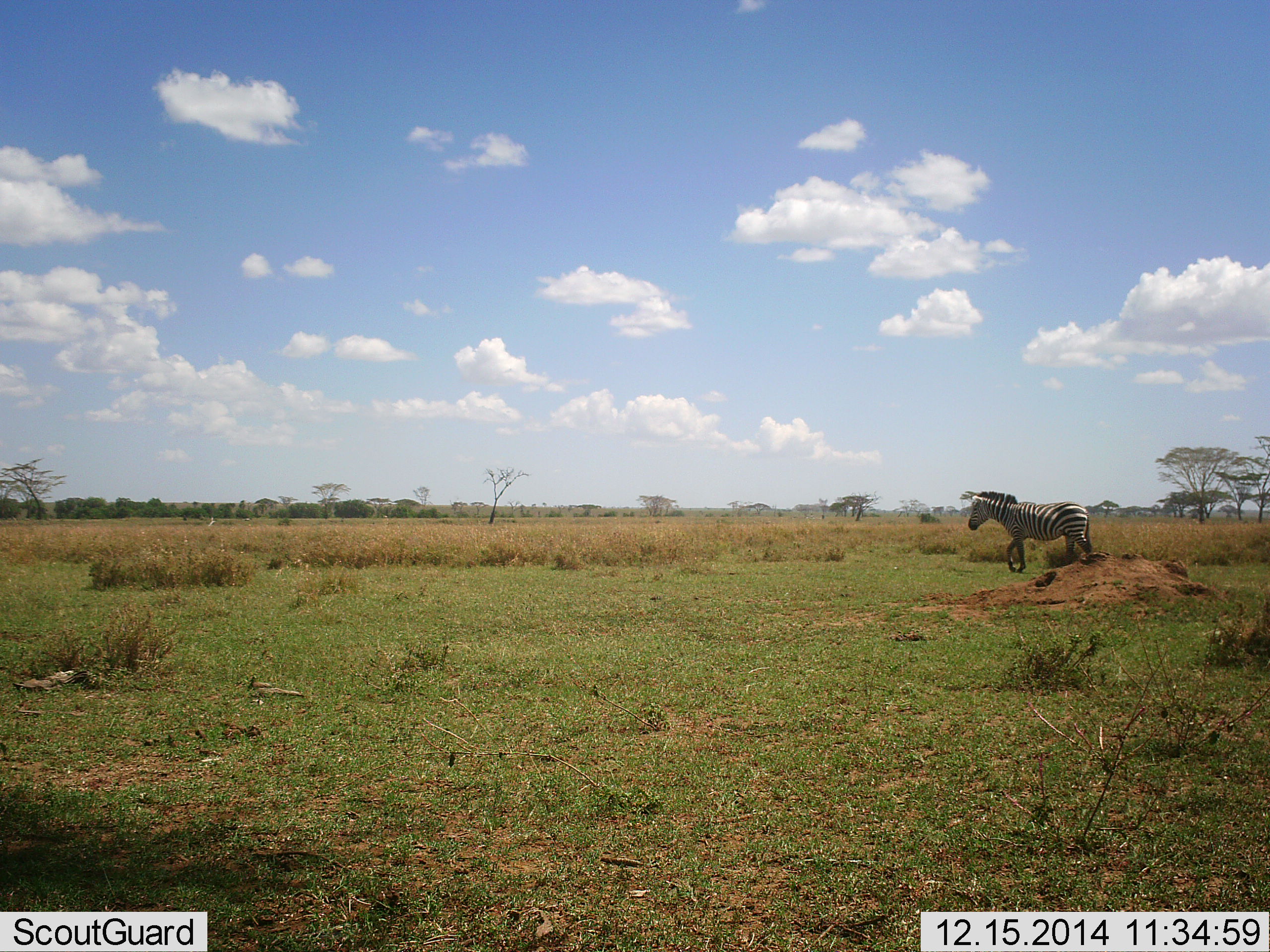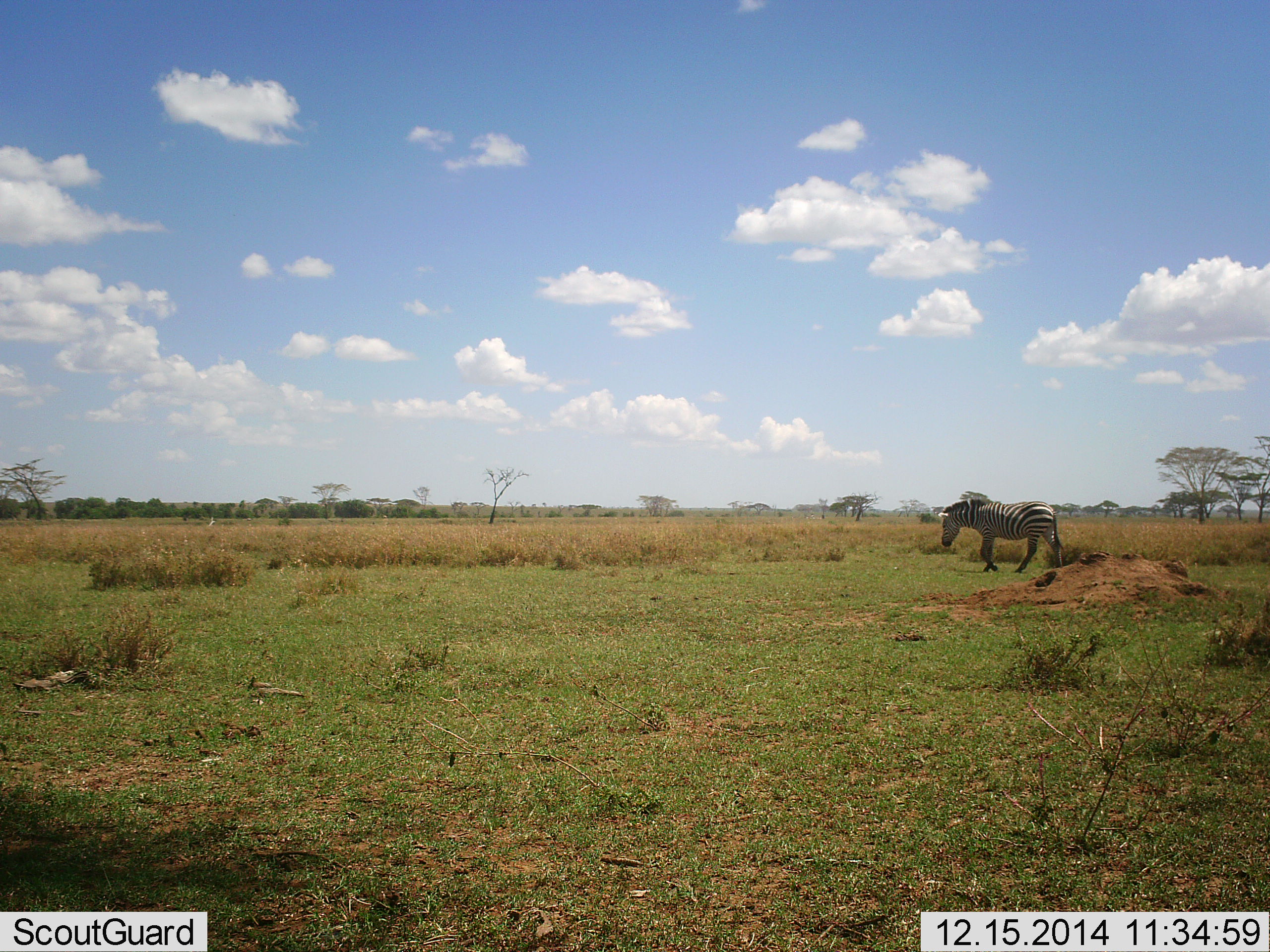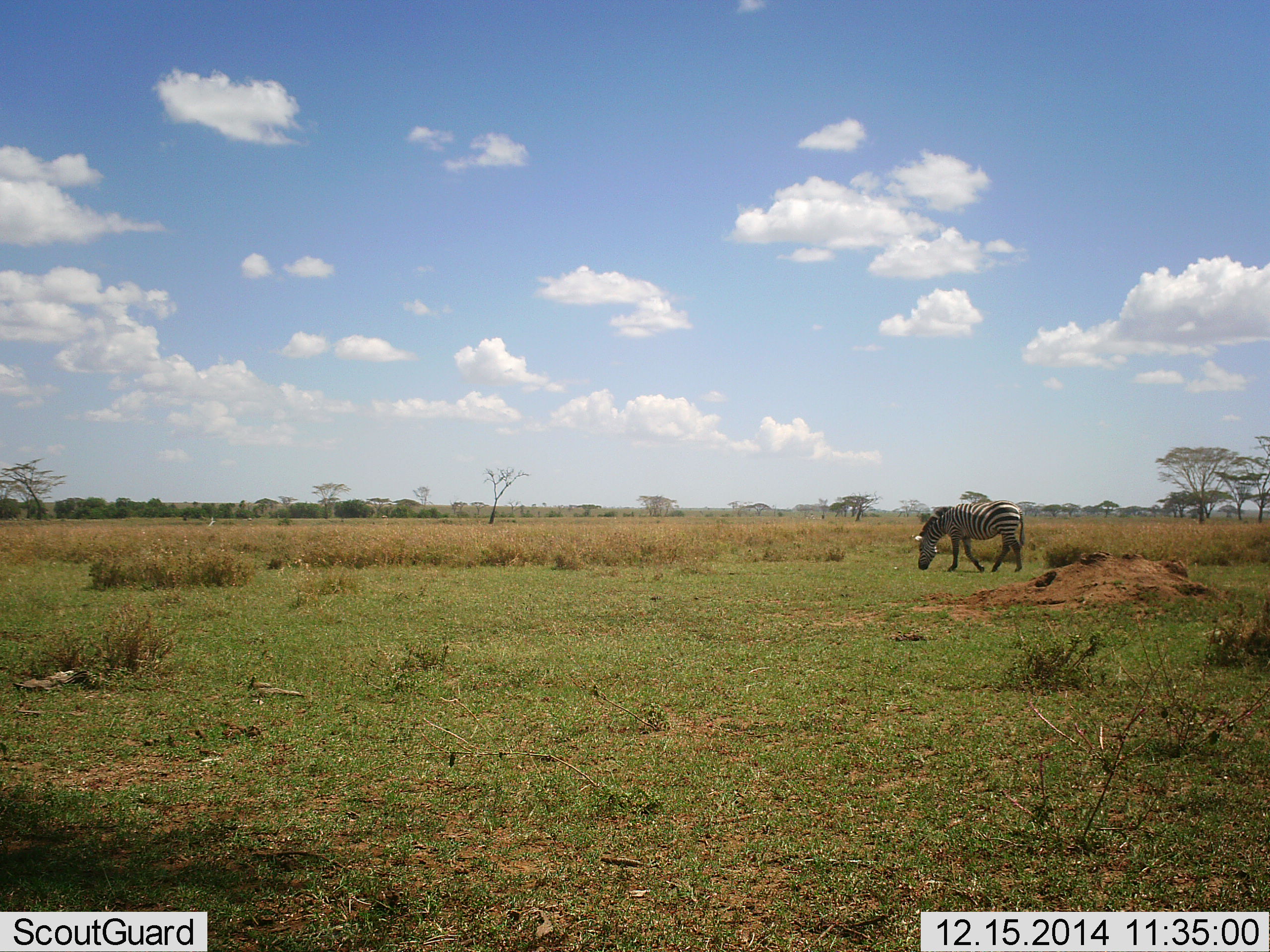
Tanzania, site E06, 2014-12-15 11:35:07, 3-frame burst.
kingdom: Animalia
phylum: Chordata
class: Mammalia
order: Perissodactyla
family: Equidae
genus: Equus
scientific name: Equus quagga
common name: plains zebra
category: zebra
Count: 1.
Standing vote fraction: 0%.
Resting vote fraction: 0%.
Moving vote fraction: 100%.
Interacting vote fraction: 0%.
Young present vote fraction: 0%.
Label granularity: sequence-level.